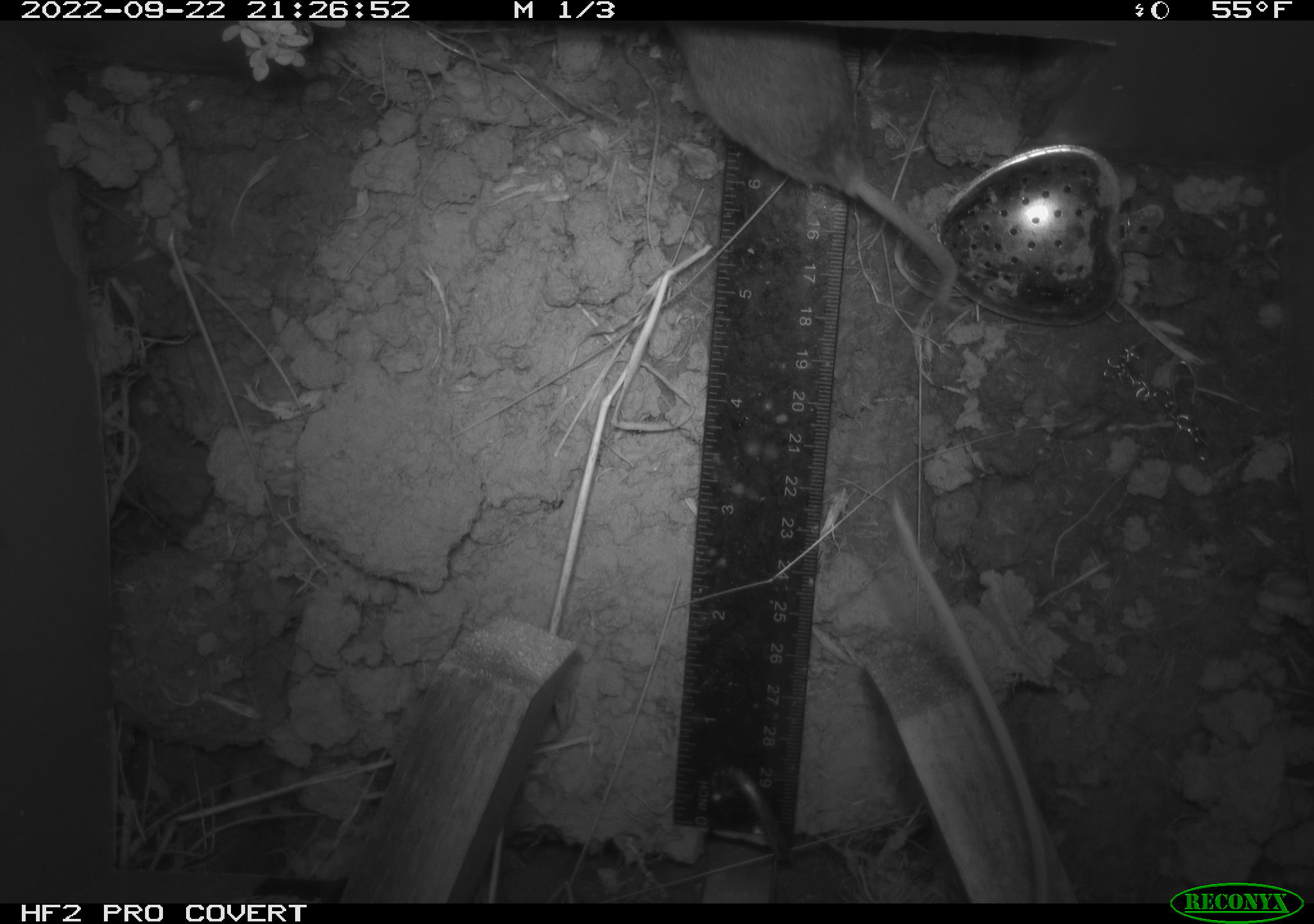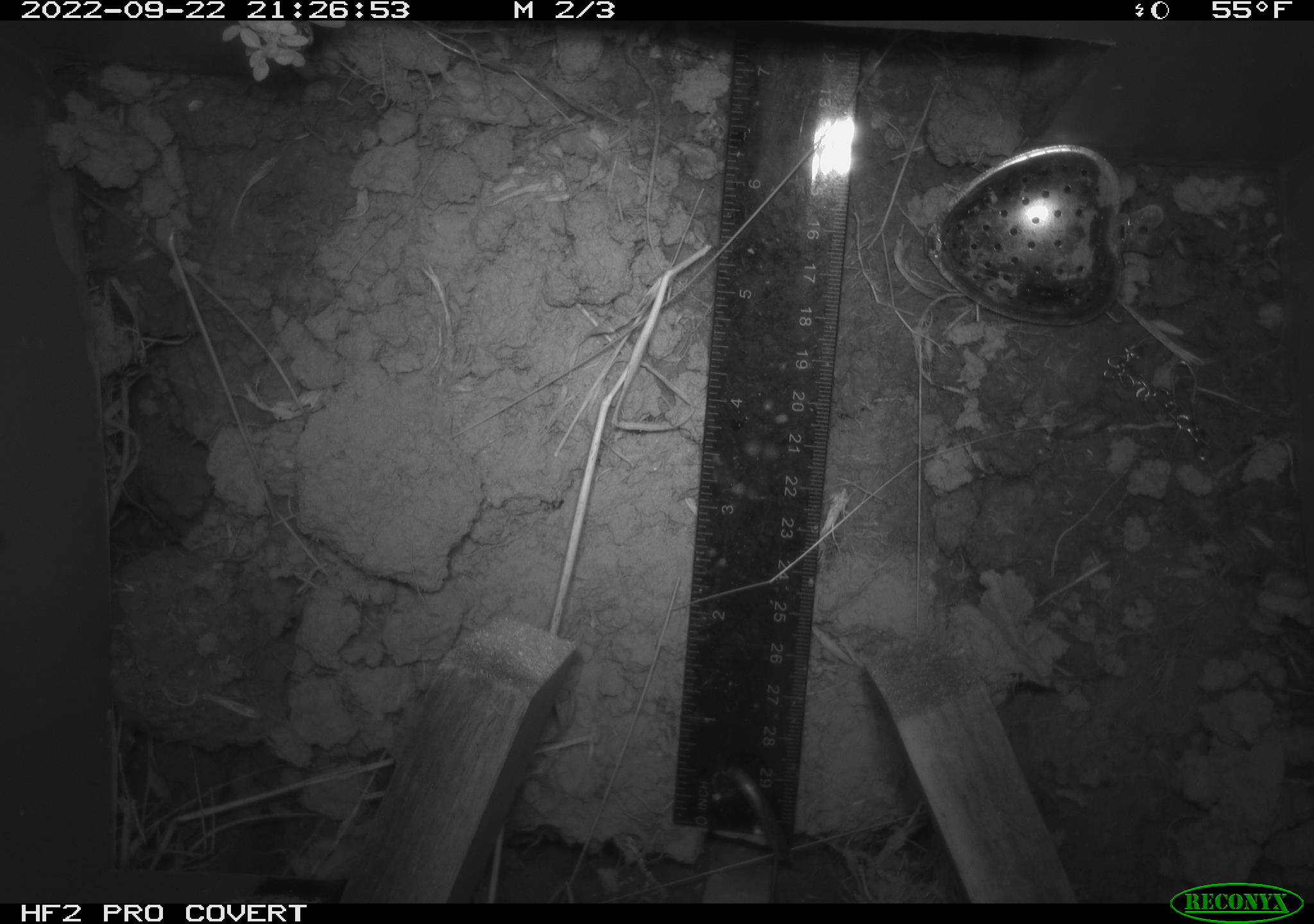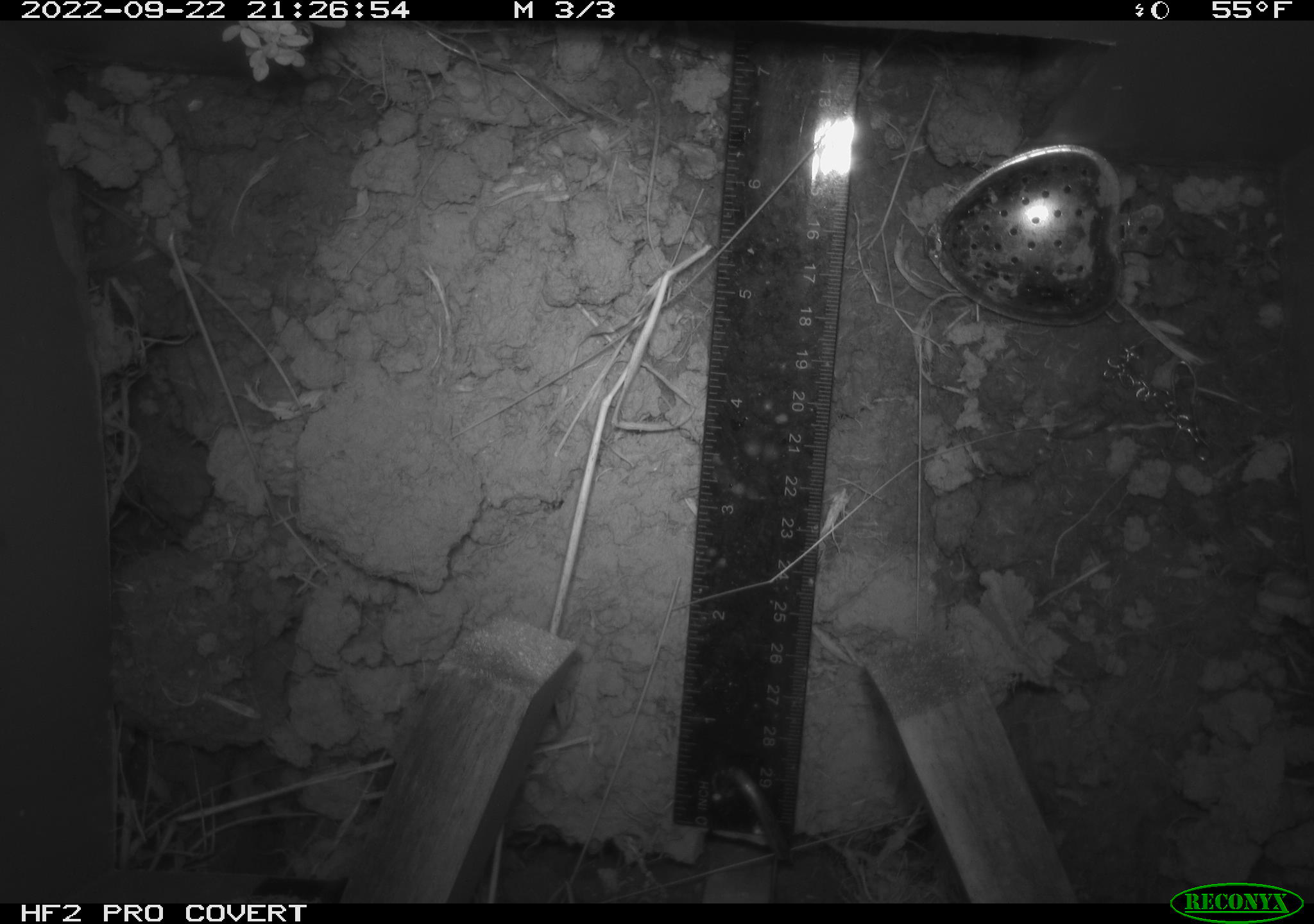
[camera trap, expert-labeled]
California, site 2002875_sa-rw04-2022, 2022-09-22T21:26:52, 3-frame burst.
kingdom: Animalia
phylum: Chordata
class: Mammalia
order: Rodentia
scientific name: Rodentia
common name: mouse species